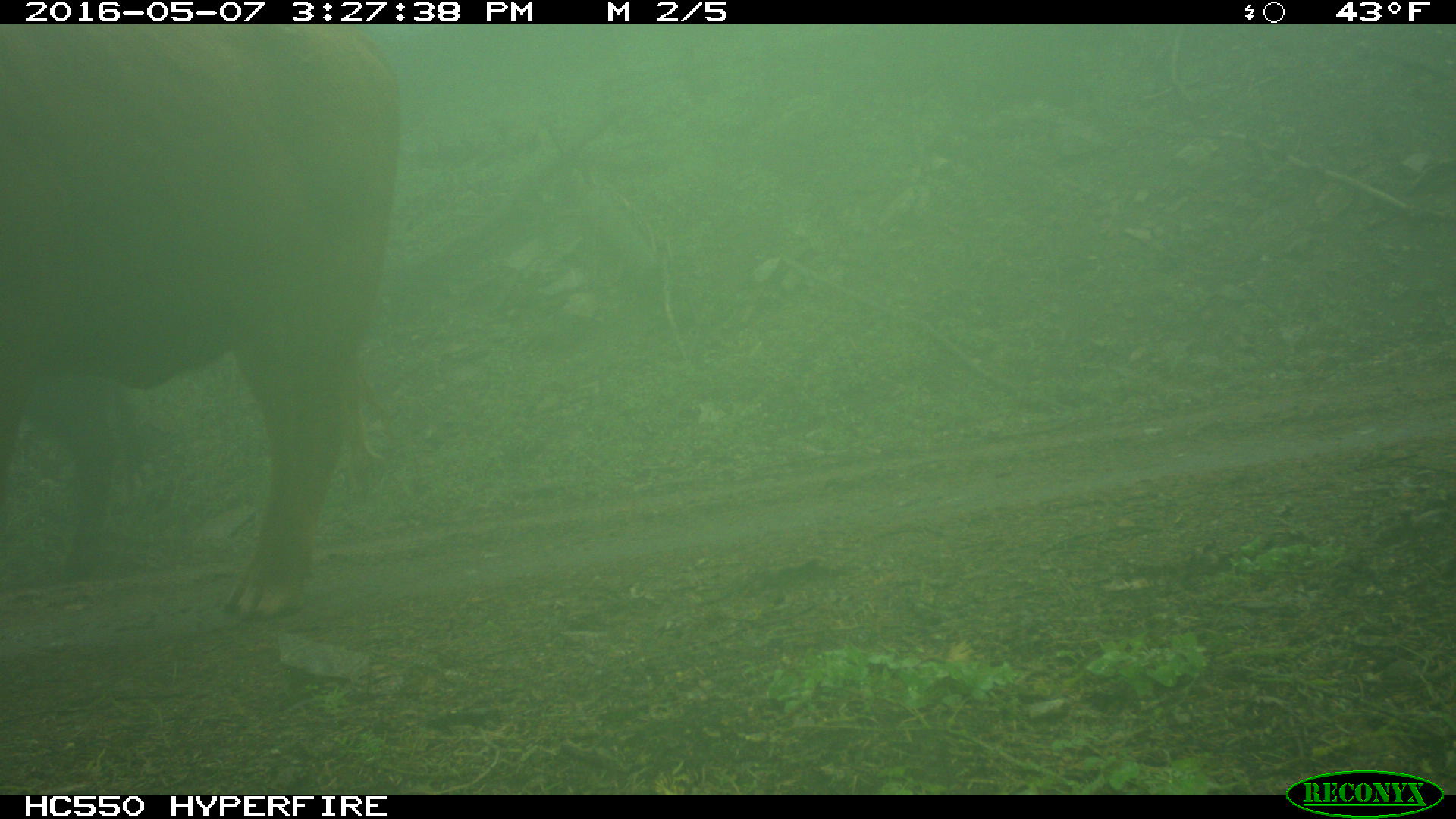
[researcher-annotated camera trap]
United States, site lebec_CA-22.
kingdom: Animalia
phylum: Chordata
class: Mammalia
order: Artiodactyla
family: Bovidae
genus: Bos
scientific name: Bos taurus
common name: domestic cow